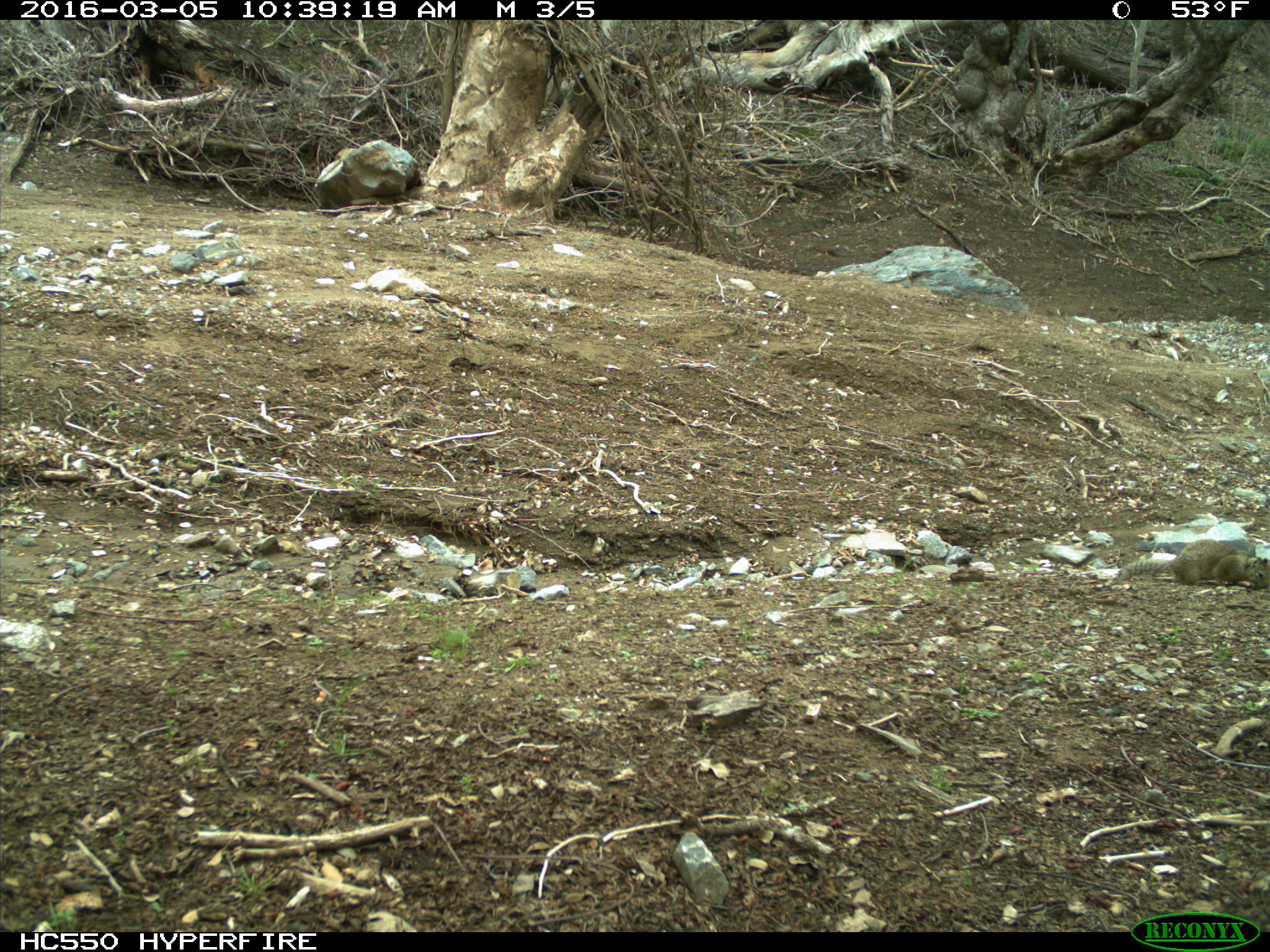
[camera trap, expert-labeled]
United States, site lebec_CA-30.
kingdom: Animalia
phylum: Chordata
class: Mammalia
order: Rodentia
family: Sciuridae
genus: Otospermophilus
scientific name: Otospermophilus beecheyi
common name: california ground squirrel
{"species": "Otospermophilus beecheyi (california ground squirrel)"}